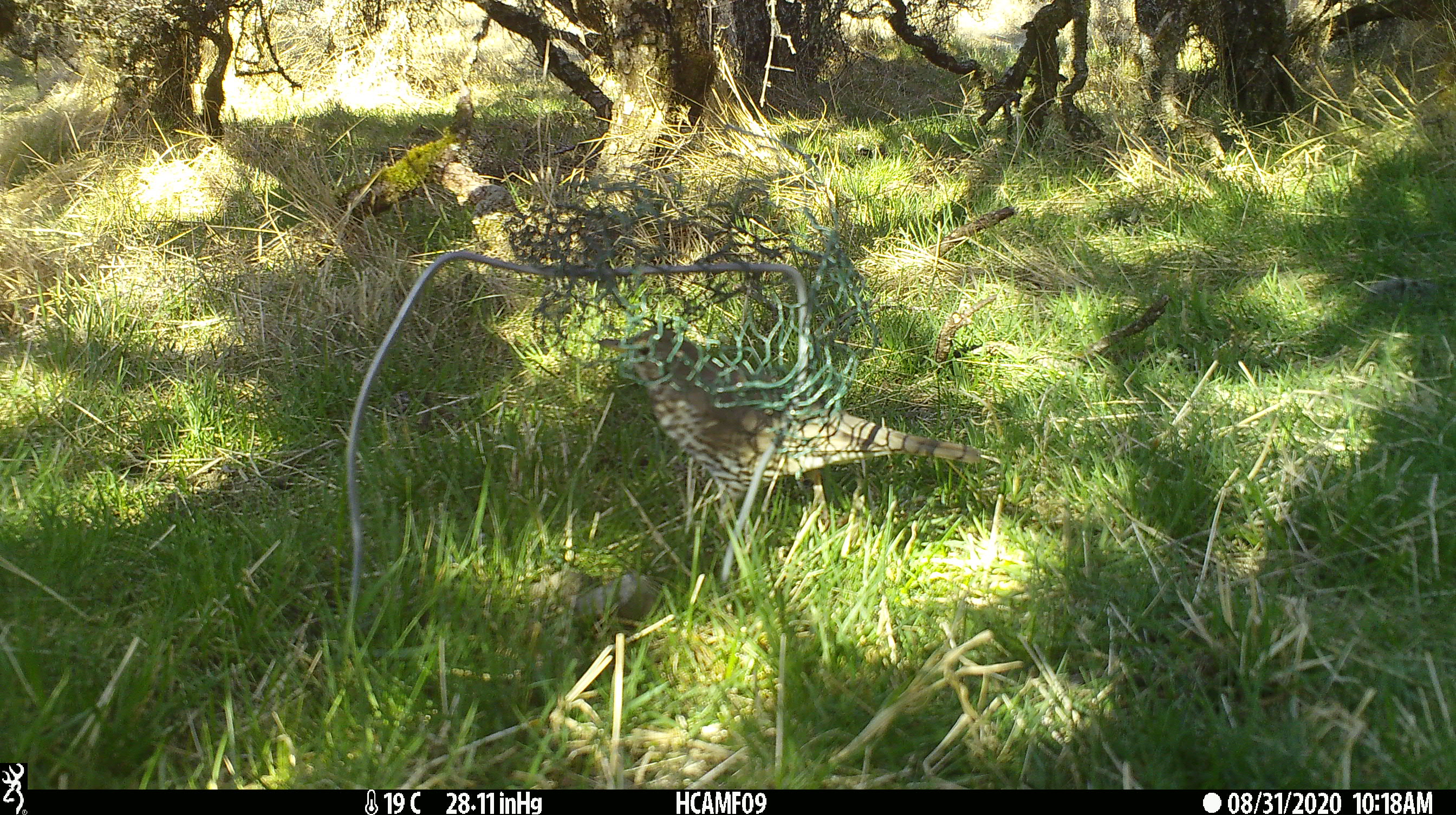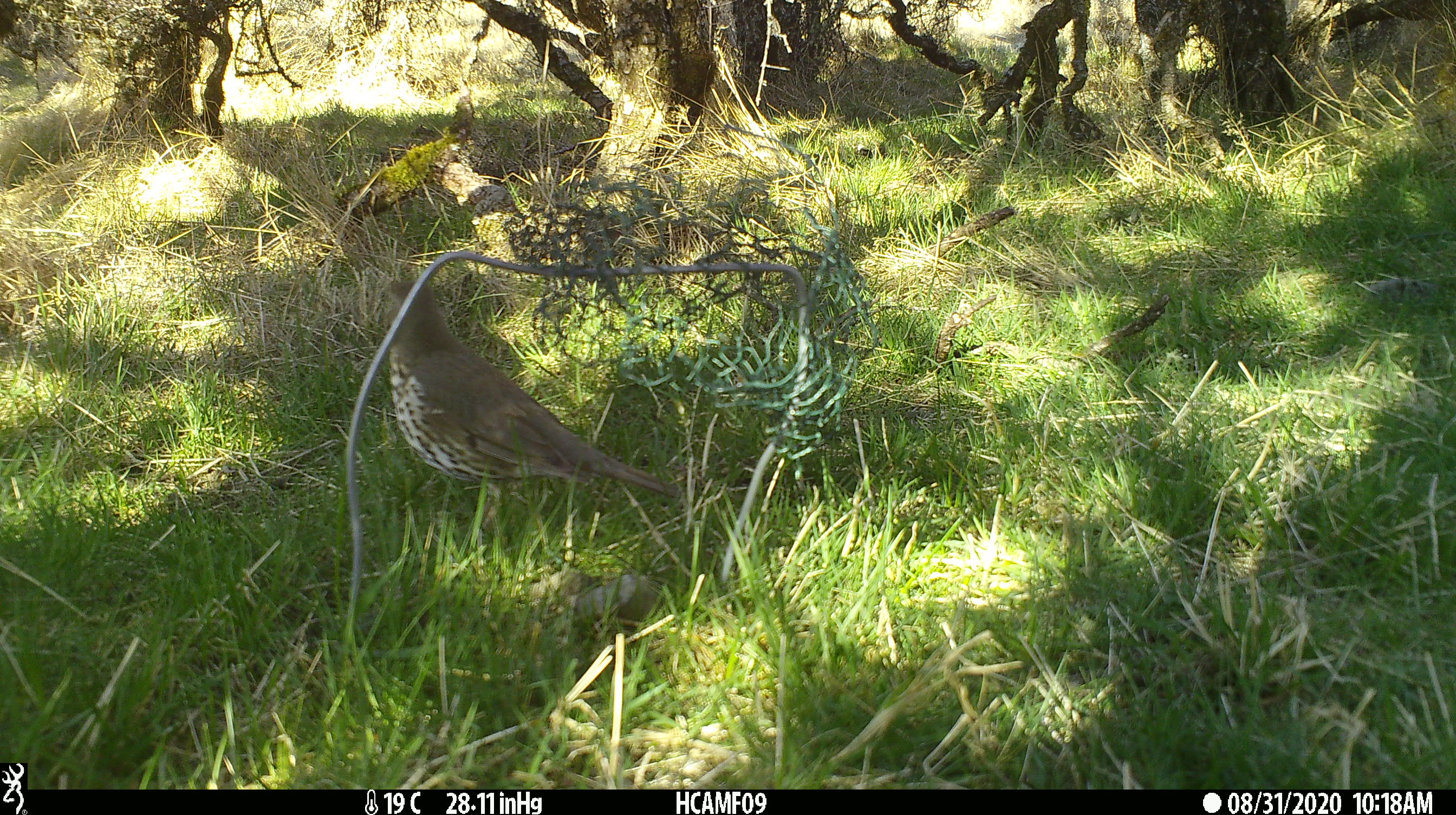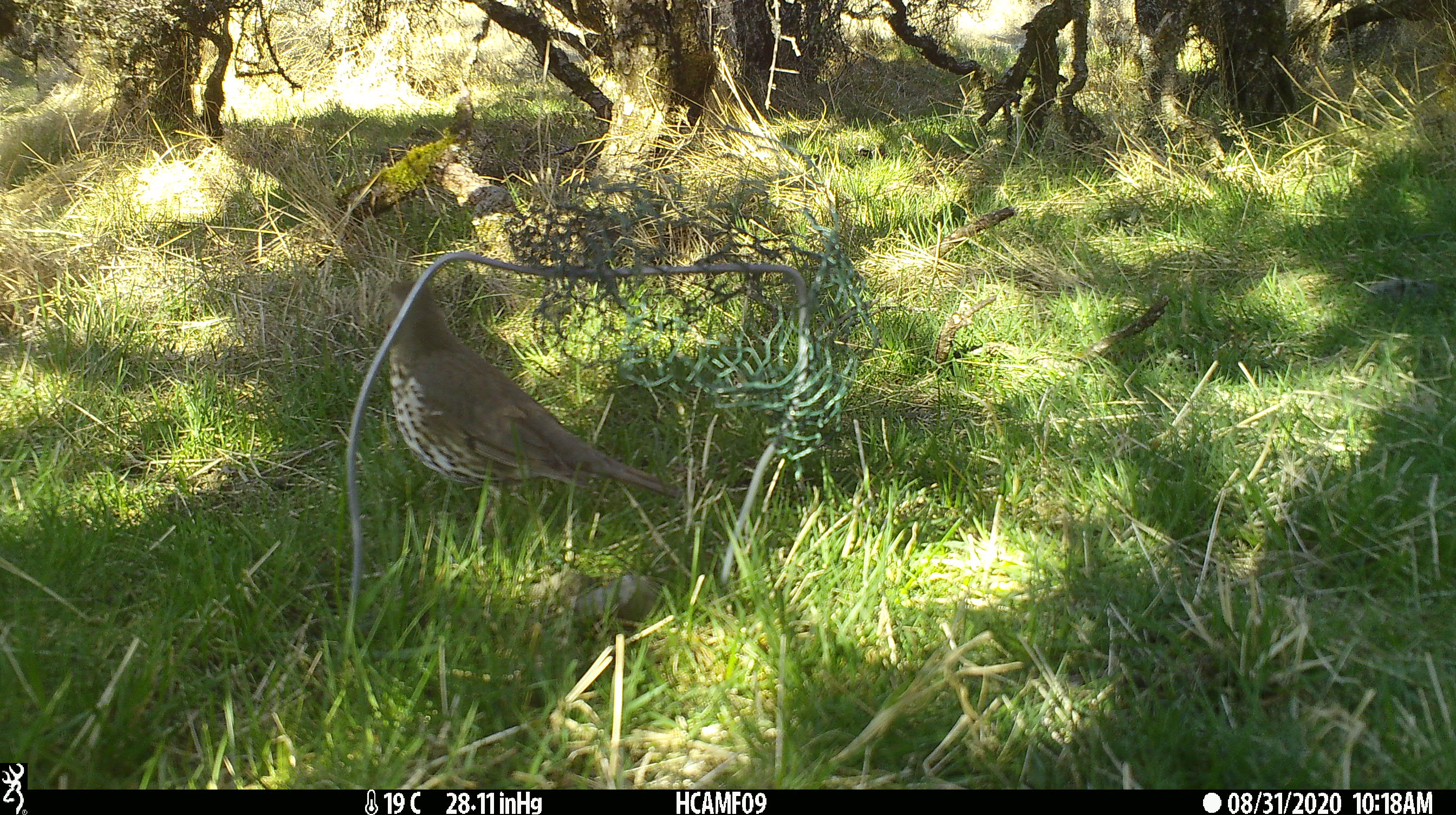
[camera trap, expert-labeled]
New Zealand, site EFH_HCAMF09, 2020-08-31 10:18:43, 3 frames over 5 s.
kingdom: Animalia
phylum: Chordata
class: Aves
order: Passeriformes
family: Turdidae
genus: Turdus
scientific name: Turdus philomelos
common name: song thrush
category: thrush